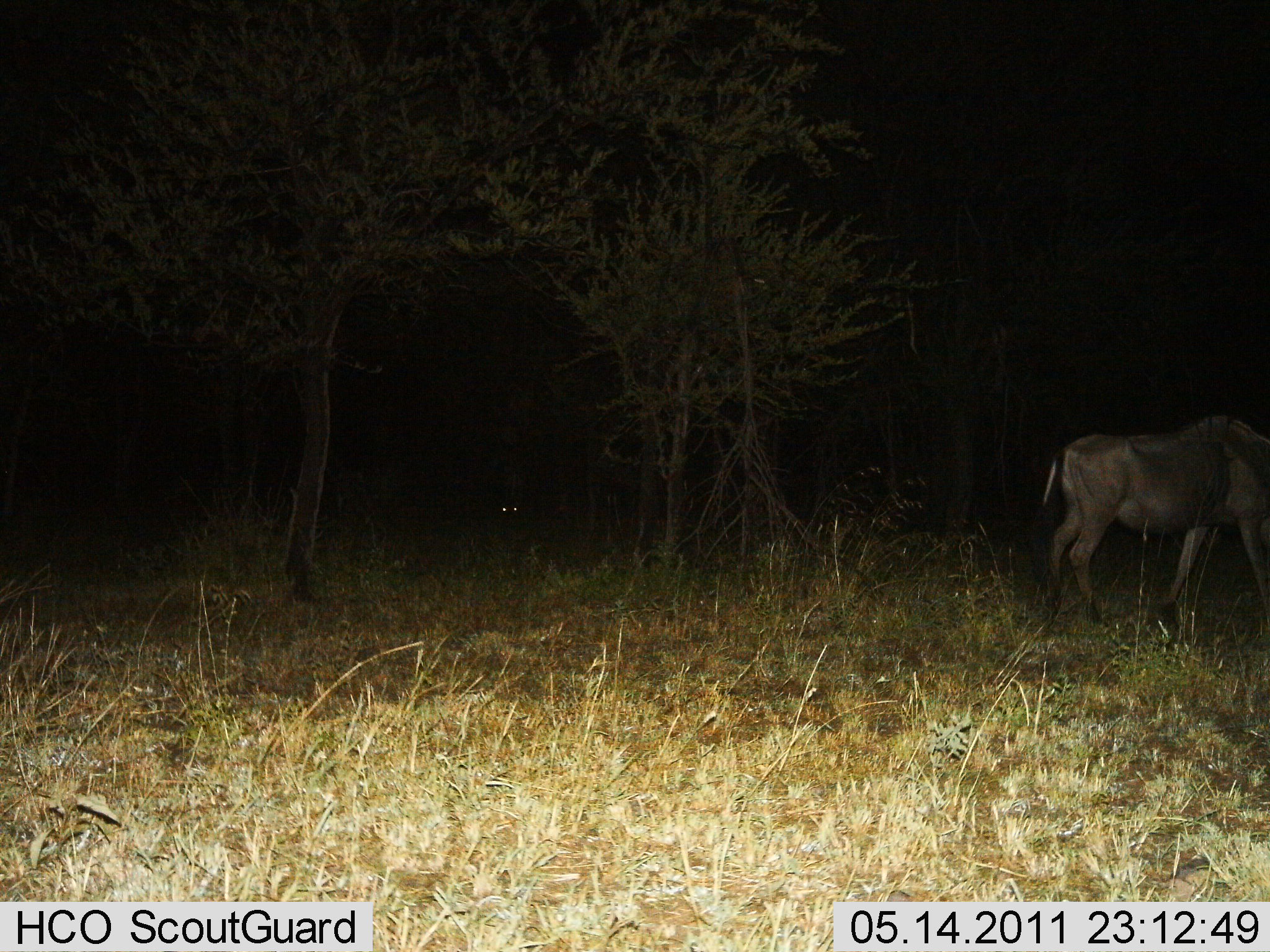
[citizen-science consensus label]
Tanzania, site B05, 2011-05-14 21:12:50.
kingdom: Animalia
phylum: Chordata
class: Mammalia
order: Artiodactyla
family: Bovidae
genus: Connochaetes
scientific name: Connochaetes taurinus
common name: blue wildebeest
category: wildebeest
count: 1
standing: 54%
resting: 0%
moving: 46%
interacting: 0%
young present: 0%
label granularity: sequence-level